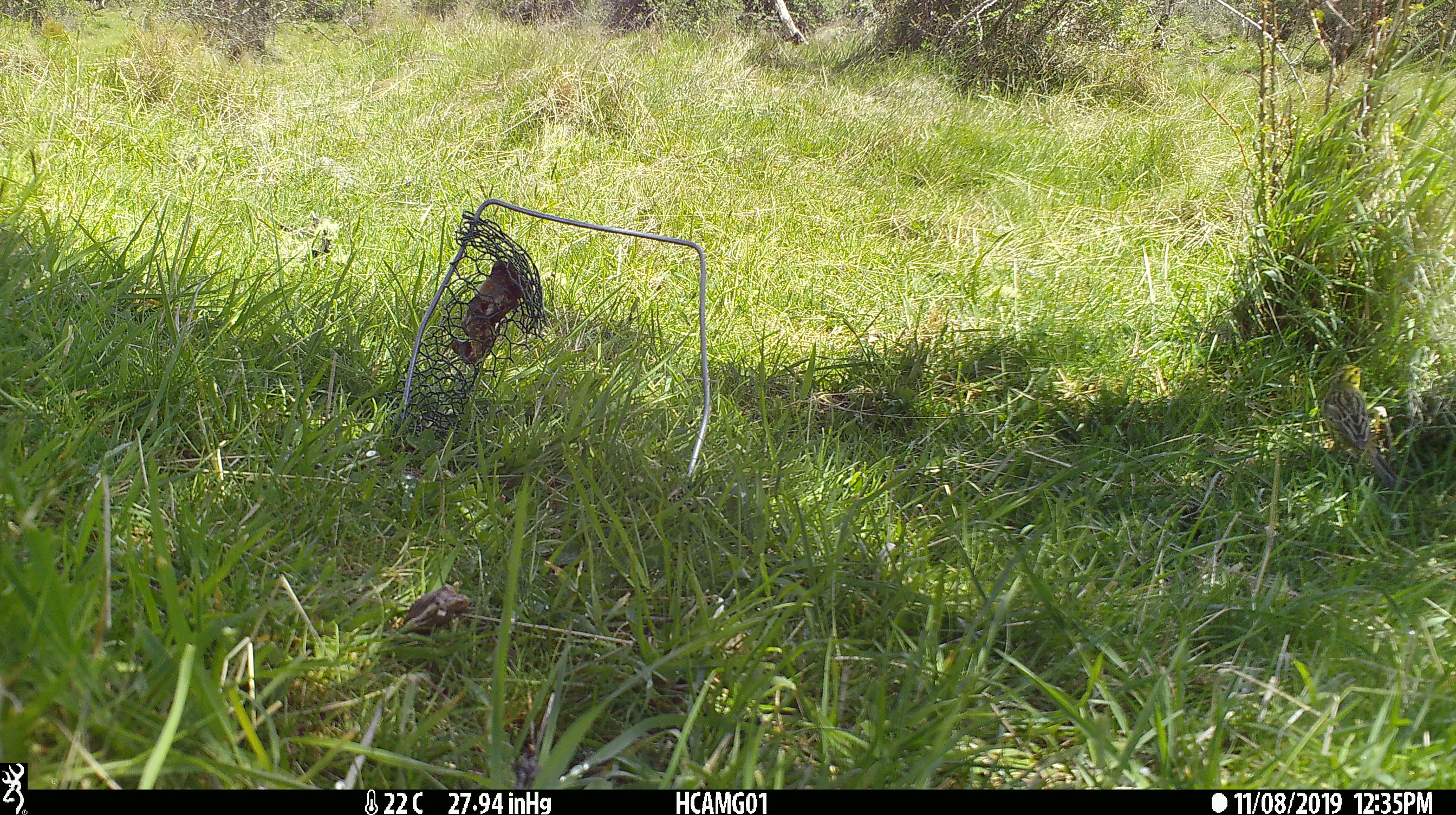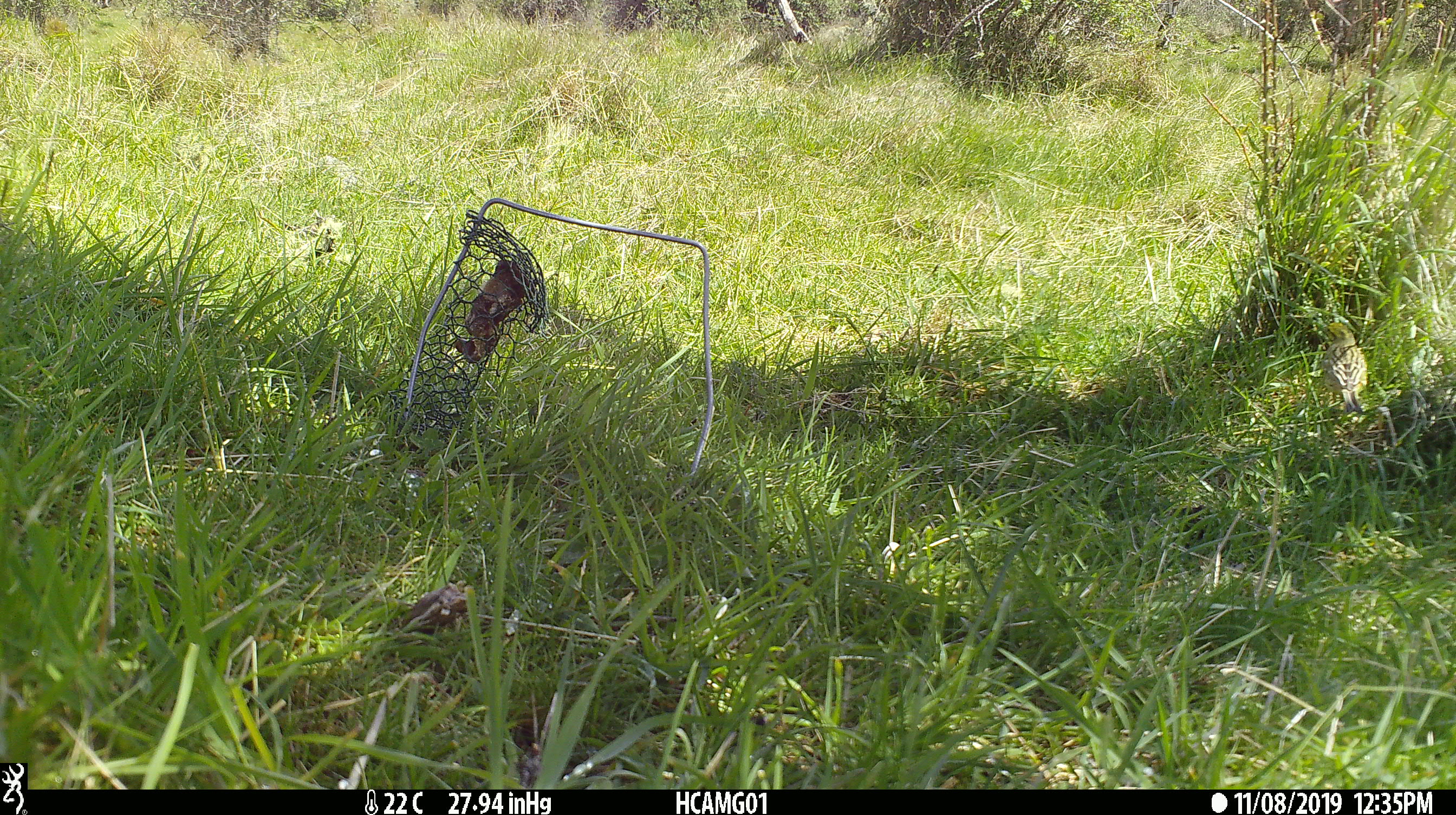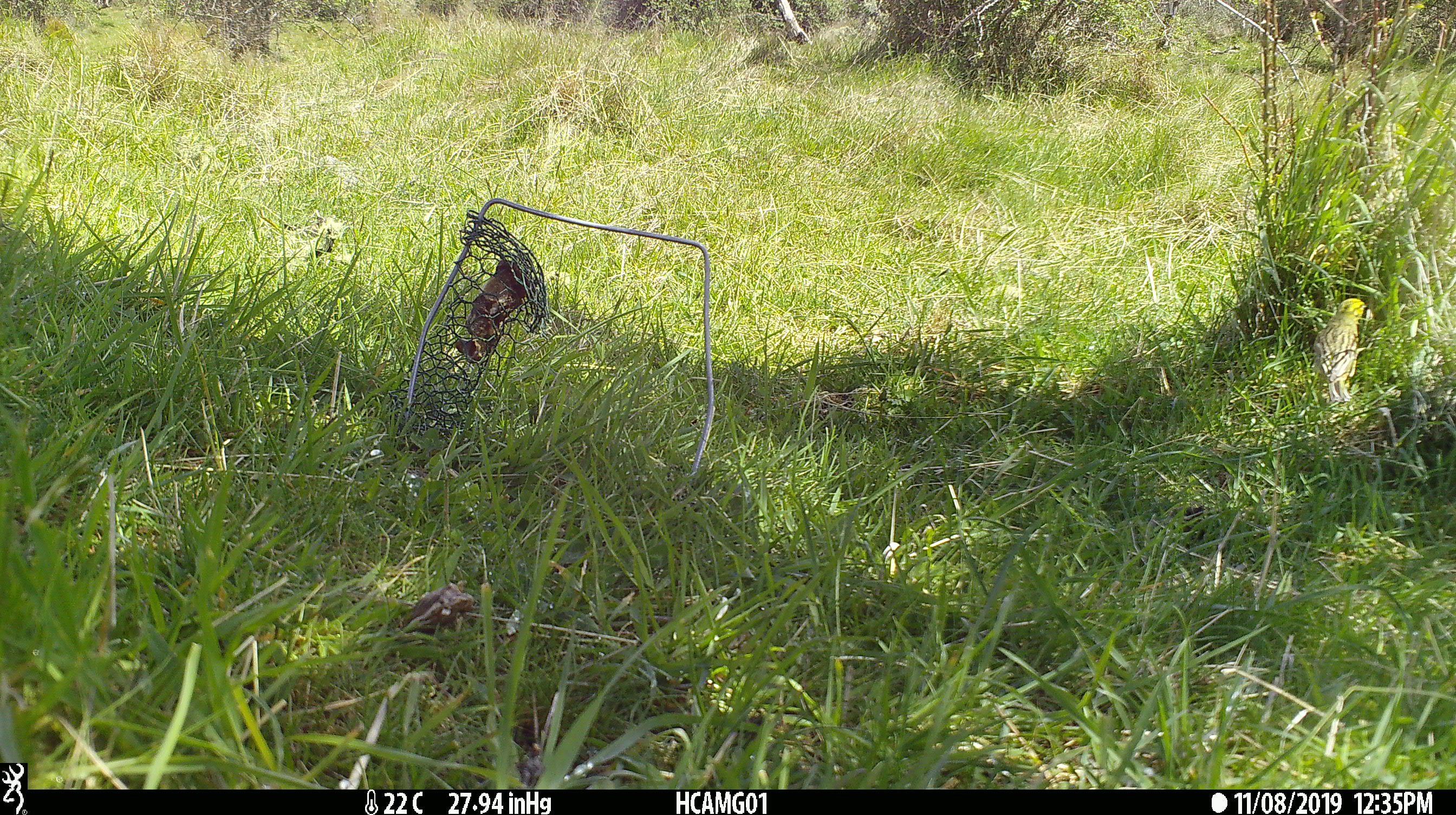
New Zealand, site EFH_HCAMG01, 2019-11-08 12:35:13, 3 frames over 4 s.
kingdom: Animalia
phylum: Chordata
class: Aves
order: Passeriformes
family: Emberizidae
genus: Emberiza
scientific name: Emberiza citrinella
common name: yellowhammer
Yellowhammer (Emberiza citrinella).